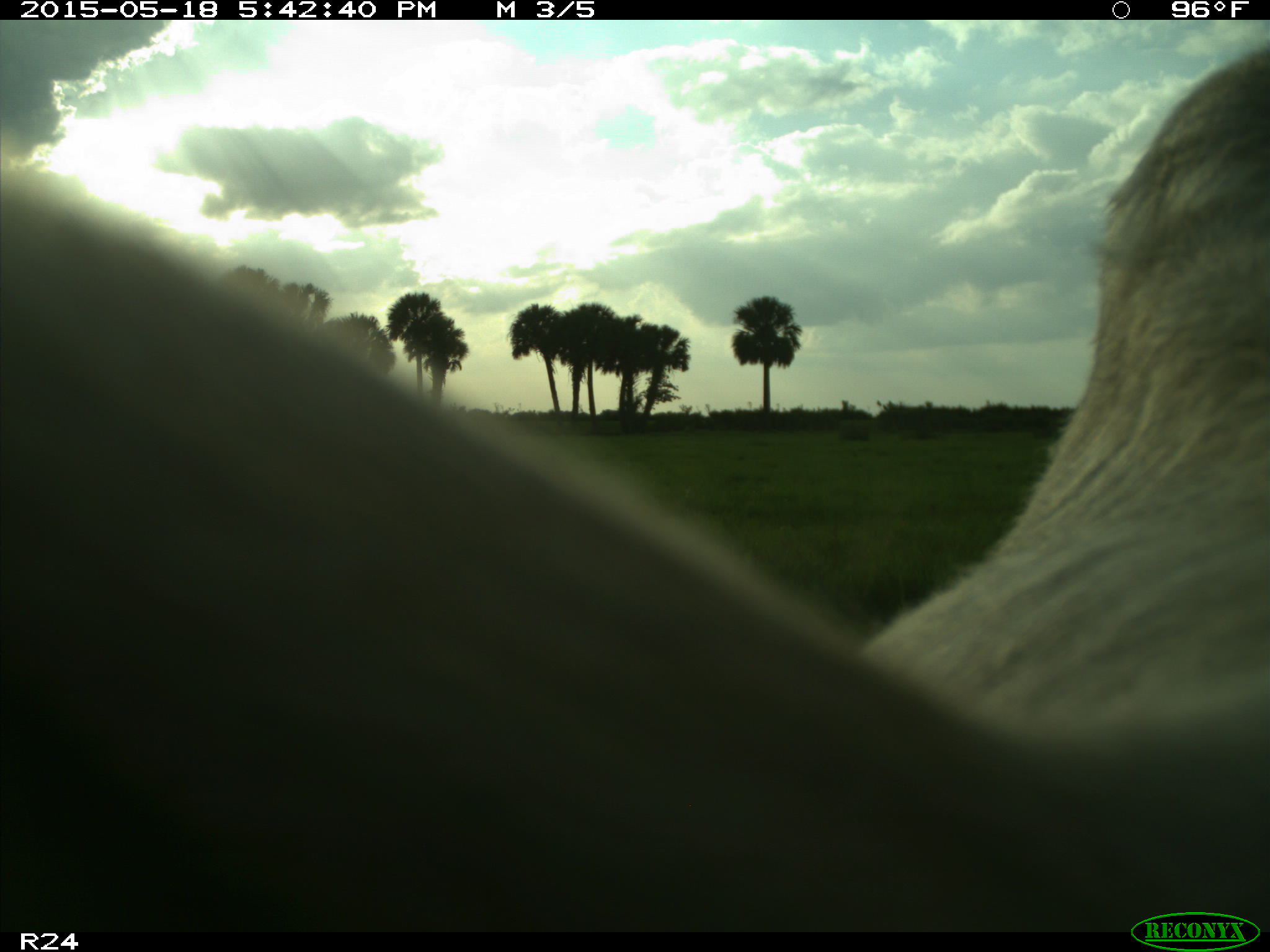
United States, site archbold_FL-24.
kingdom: Animalia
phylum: Chordata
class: Mammalia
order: Artiodactyla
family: Bovidae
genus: Bos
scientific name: Bos taurus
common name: domestic cow